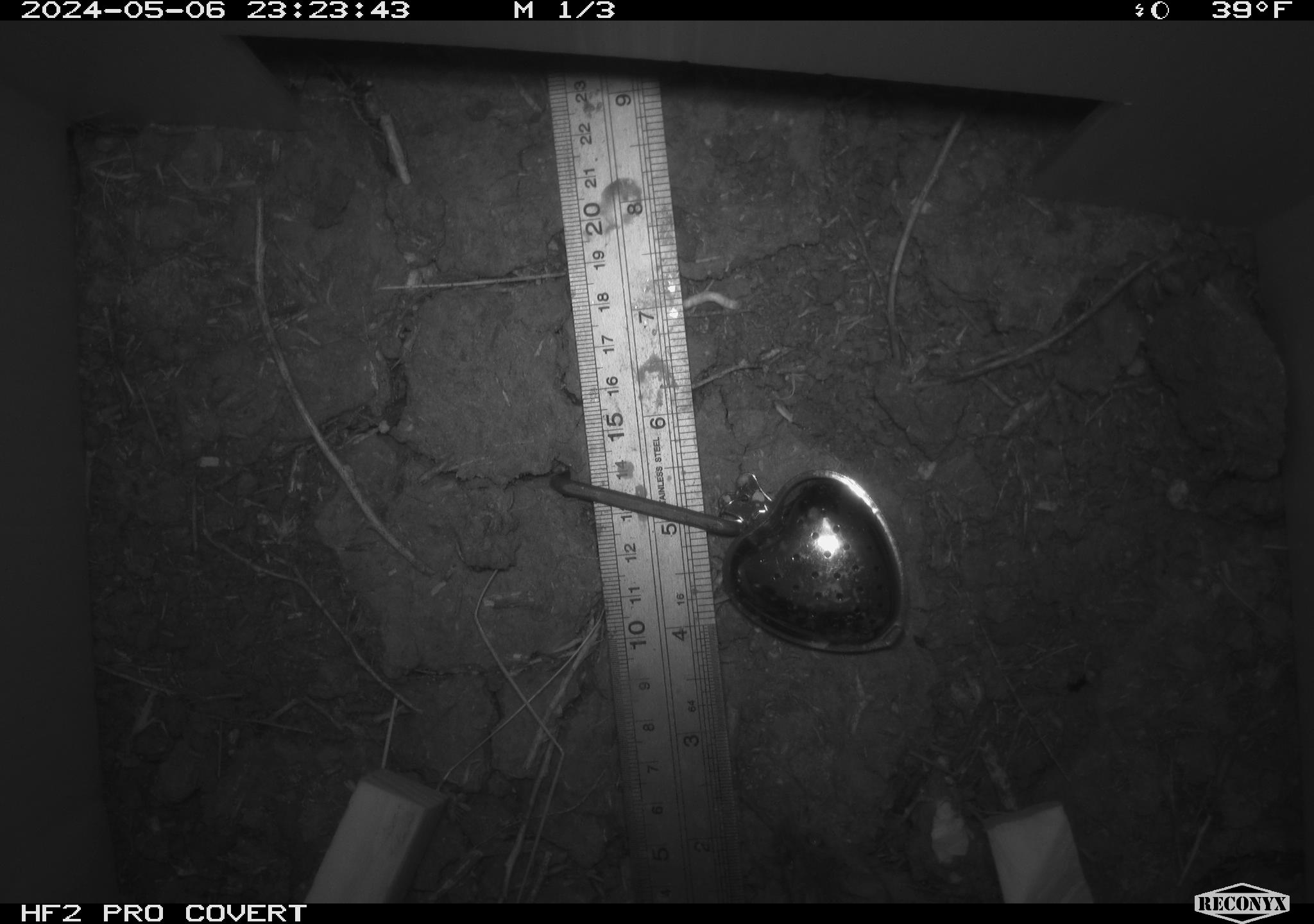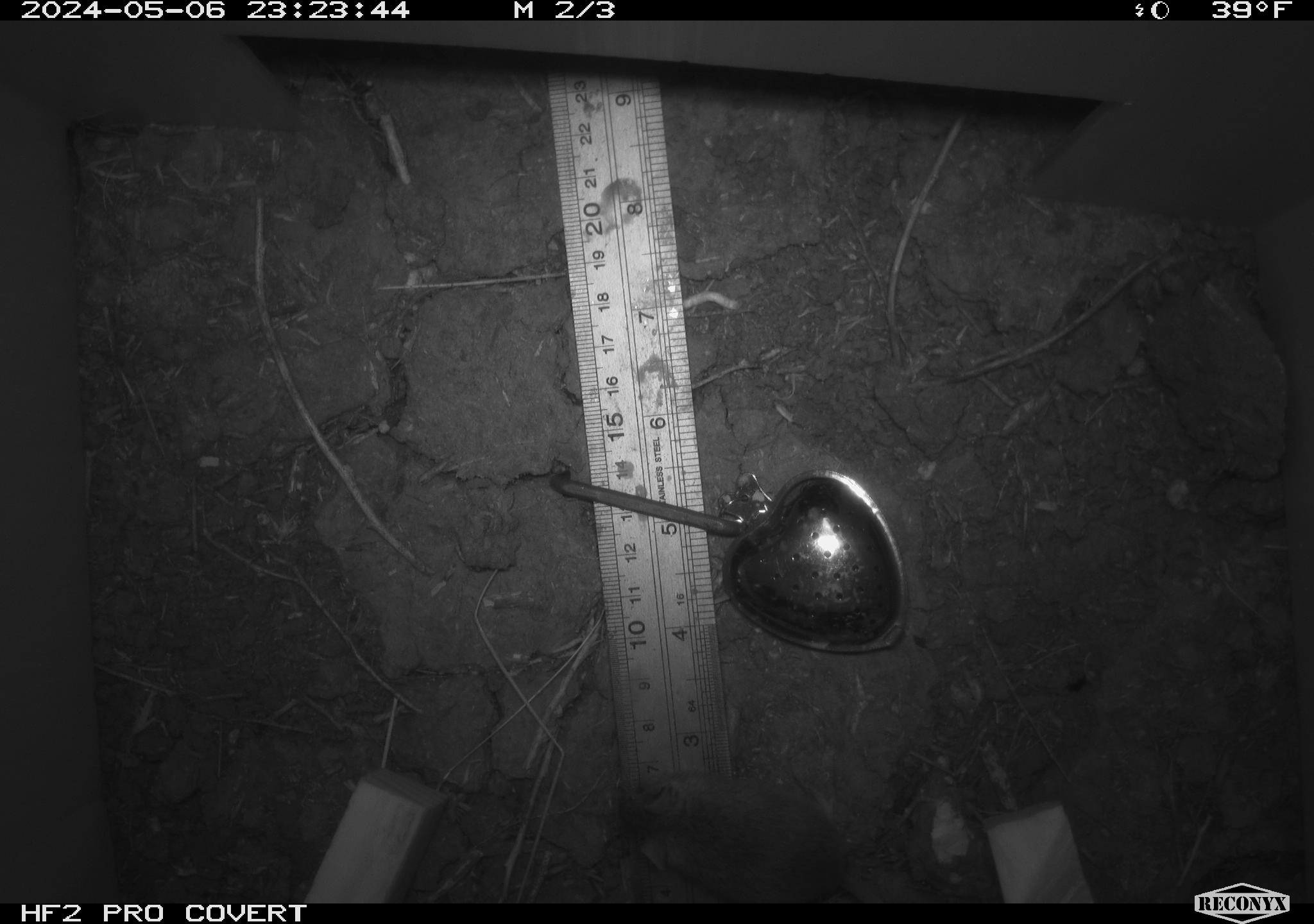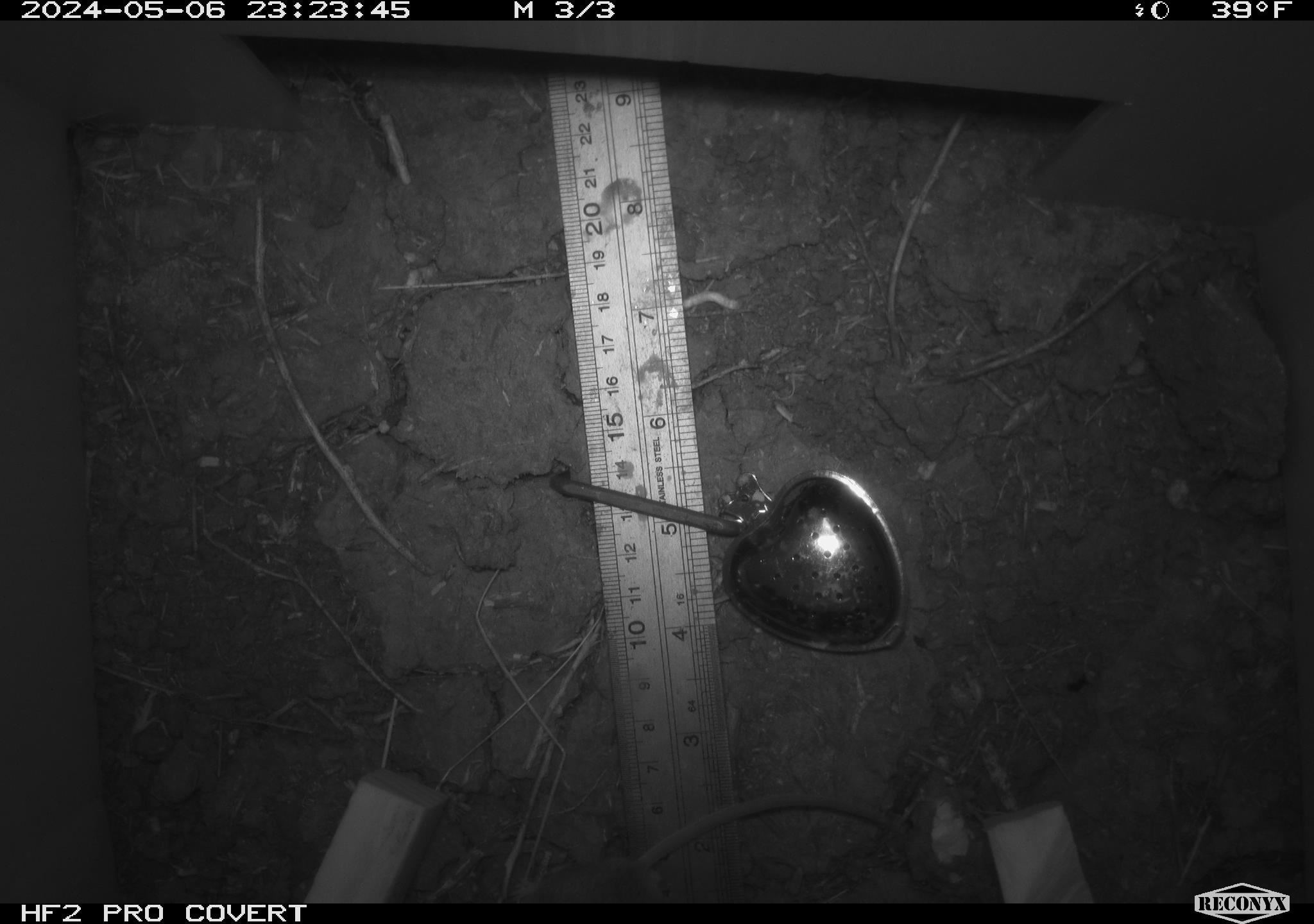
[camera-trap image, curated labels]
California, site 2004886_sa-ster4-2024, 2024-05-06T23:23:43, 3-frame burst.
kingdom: Animalia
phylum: Chordata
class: Mammalia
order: Rodentia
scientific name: Rodentia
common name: mouse species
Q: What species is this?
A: Mouse species (Rodentia).